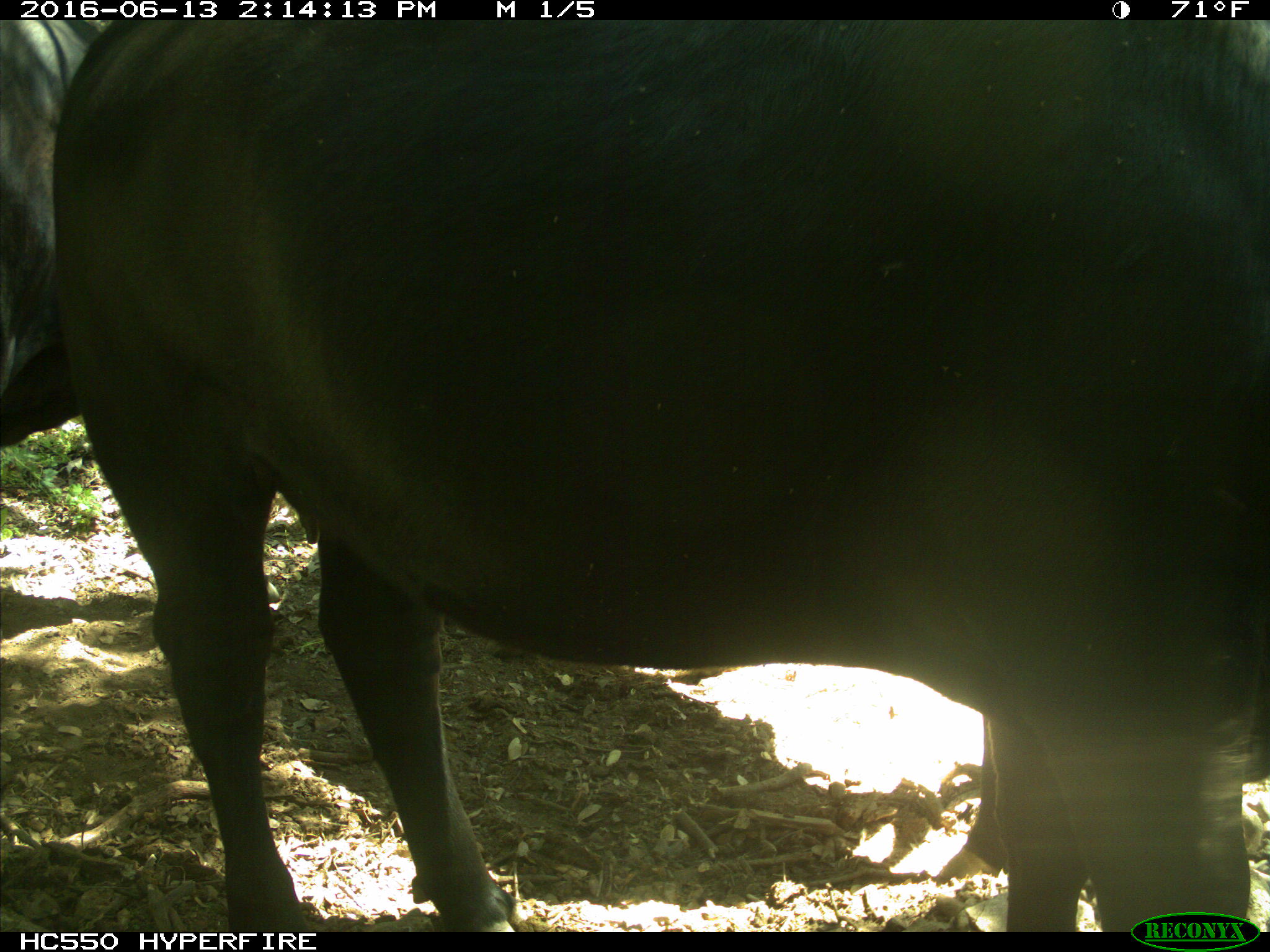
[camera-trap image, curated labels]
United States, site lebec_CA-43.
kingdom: Animalia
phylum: Chordata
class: Mammalia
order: Artiodactyla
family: Bovidae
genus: Bos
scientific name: Bos taurus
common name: domestic cow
Bos taurus (domestic cow).